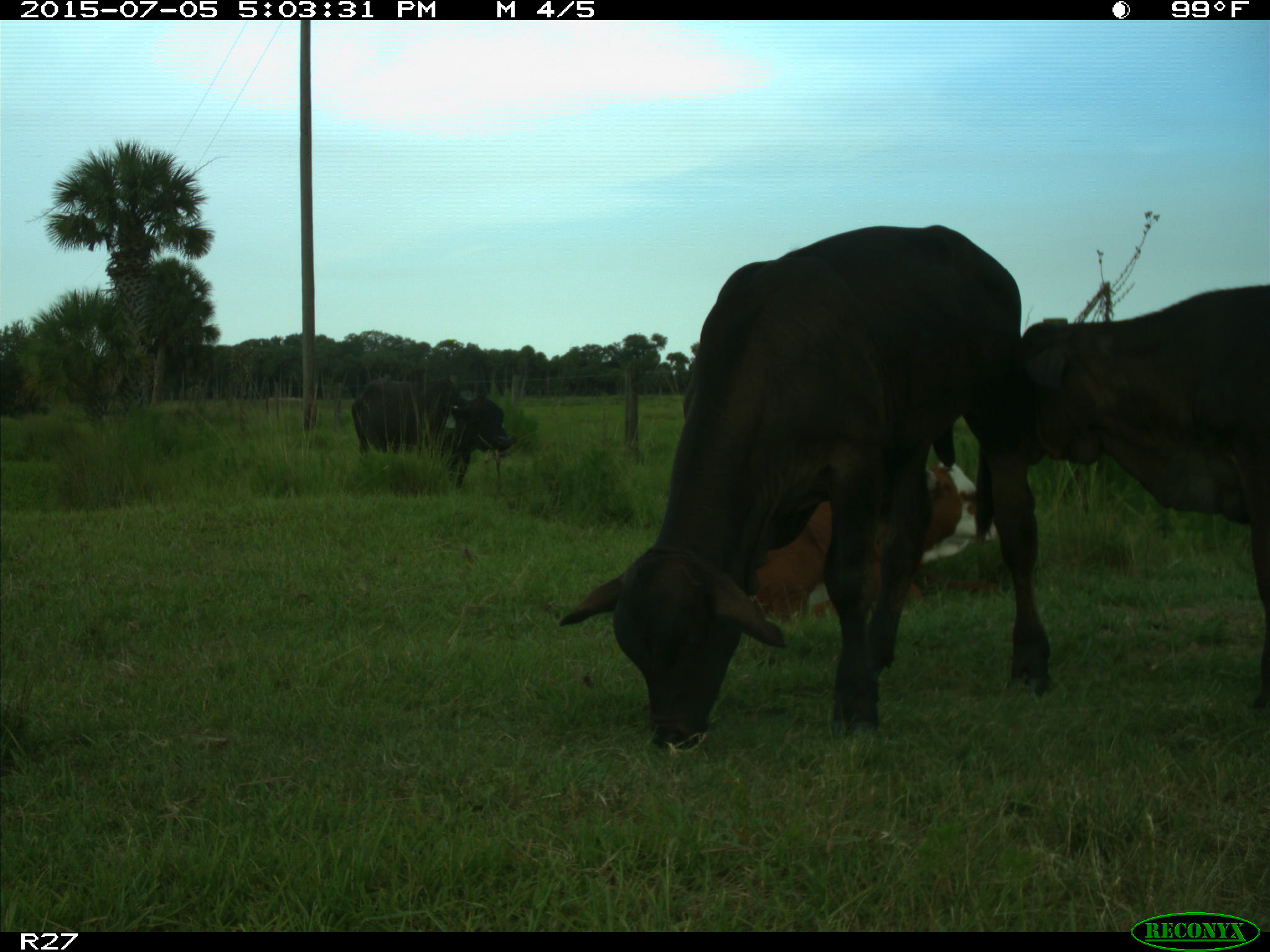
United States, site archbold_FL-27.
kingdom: Animalia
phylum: Chordata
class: Mammalia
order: Artiodactyla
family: Bovidae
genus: Bos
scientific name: Bos taurus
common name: domestic cow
Bos taurus (domestic cow).